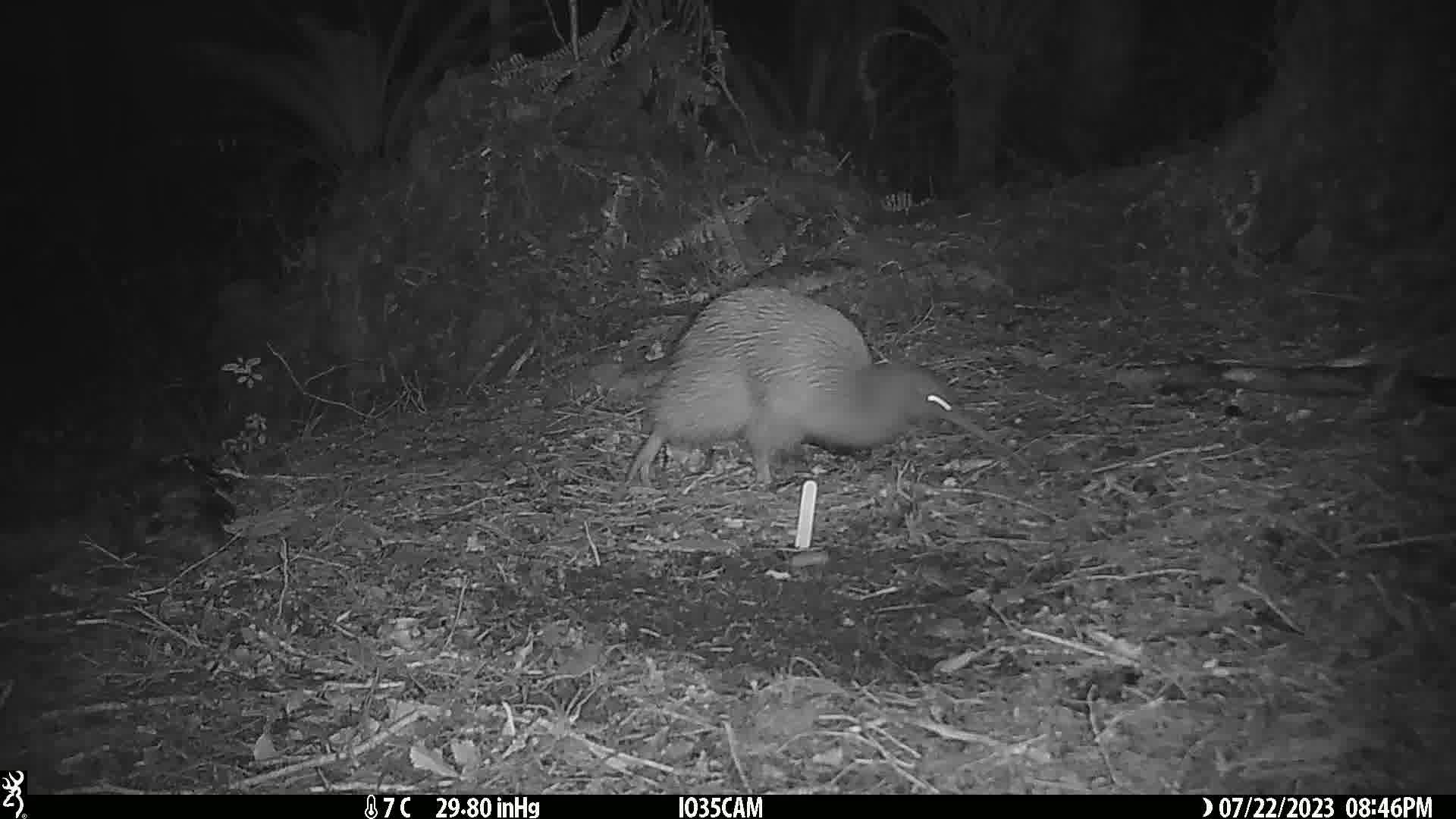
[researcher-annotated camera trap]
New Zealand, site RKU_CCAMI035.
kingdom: Animalia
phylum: Chordata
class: Aves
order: Apterygiformes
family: Apterygidae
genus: Apteryx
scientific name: Apteryx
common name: kiwi